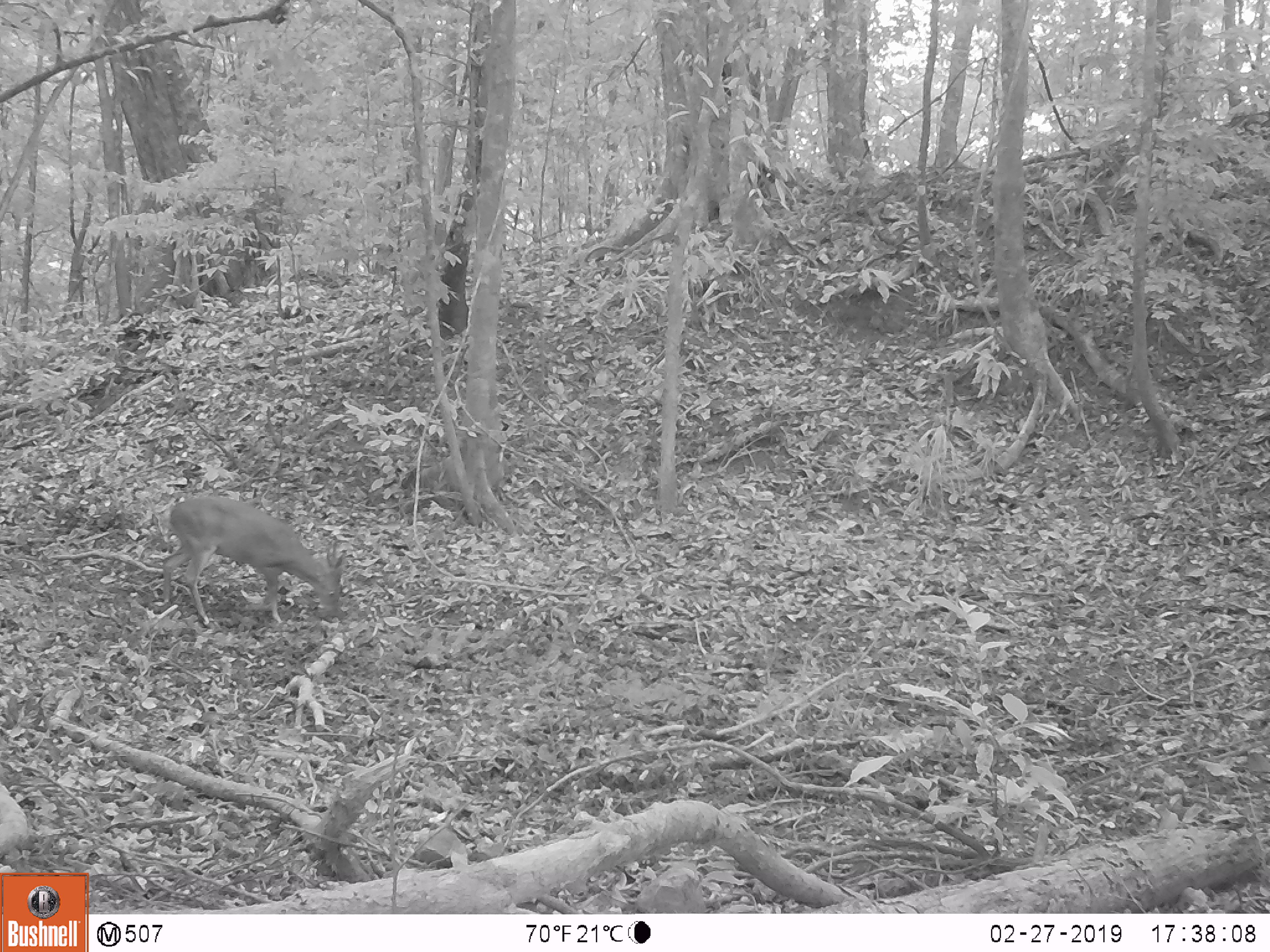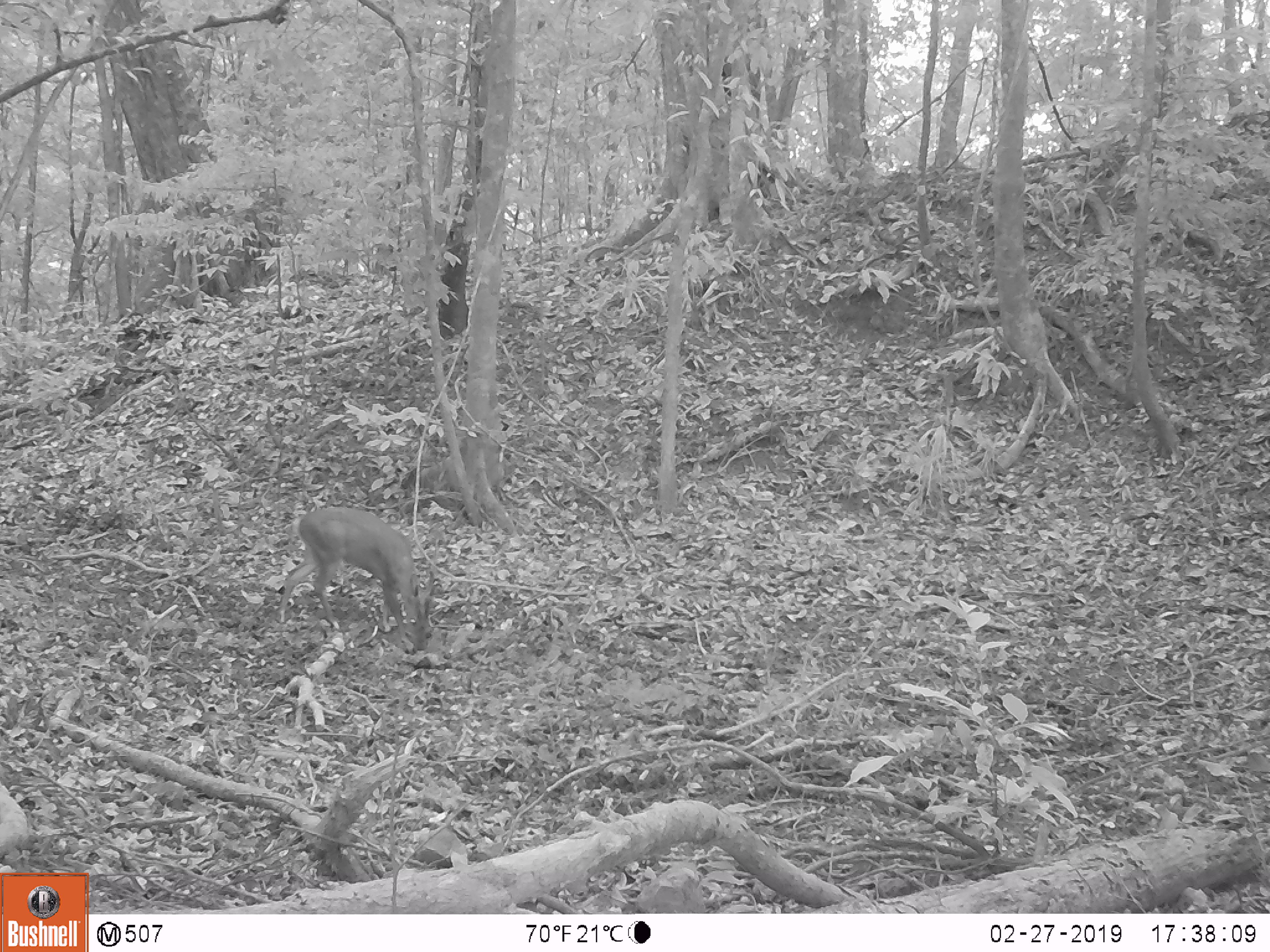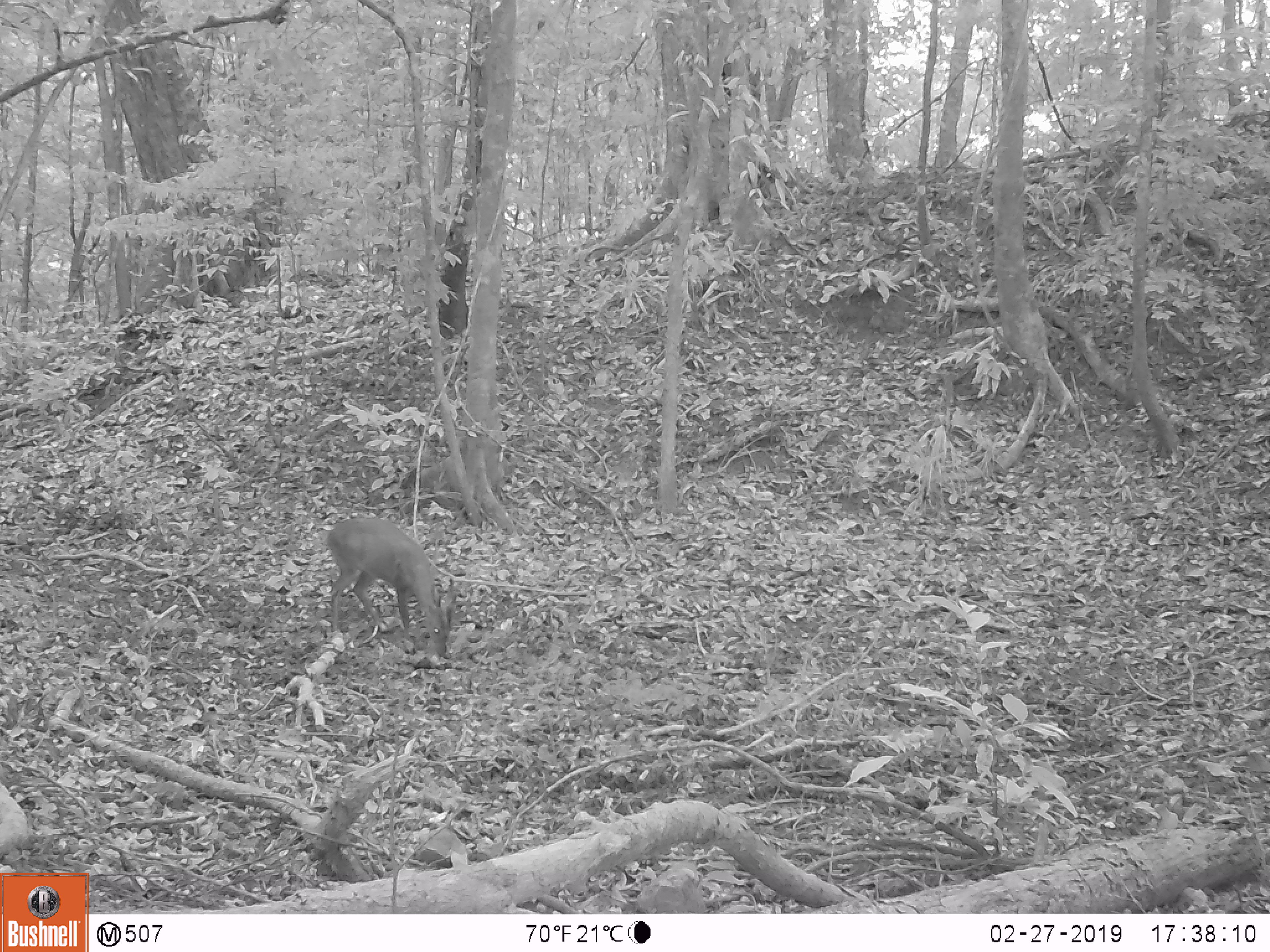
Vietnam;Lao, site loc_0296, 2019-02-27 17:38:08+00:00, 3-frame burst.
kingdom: Animalia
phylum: Chordata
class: Mammalia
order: Artiodactyla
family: Cervidae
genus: Muntiacus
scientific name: Muntiacus vuquangensis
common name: large-antlered muntjac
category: large antlered muntjac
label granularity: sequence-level